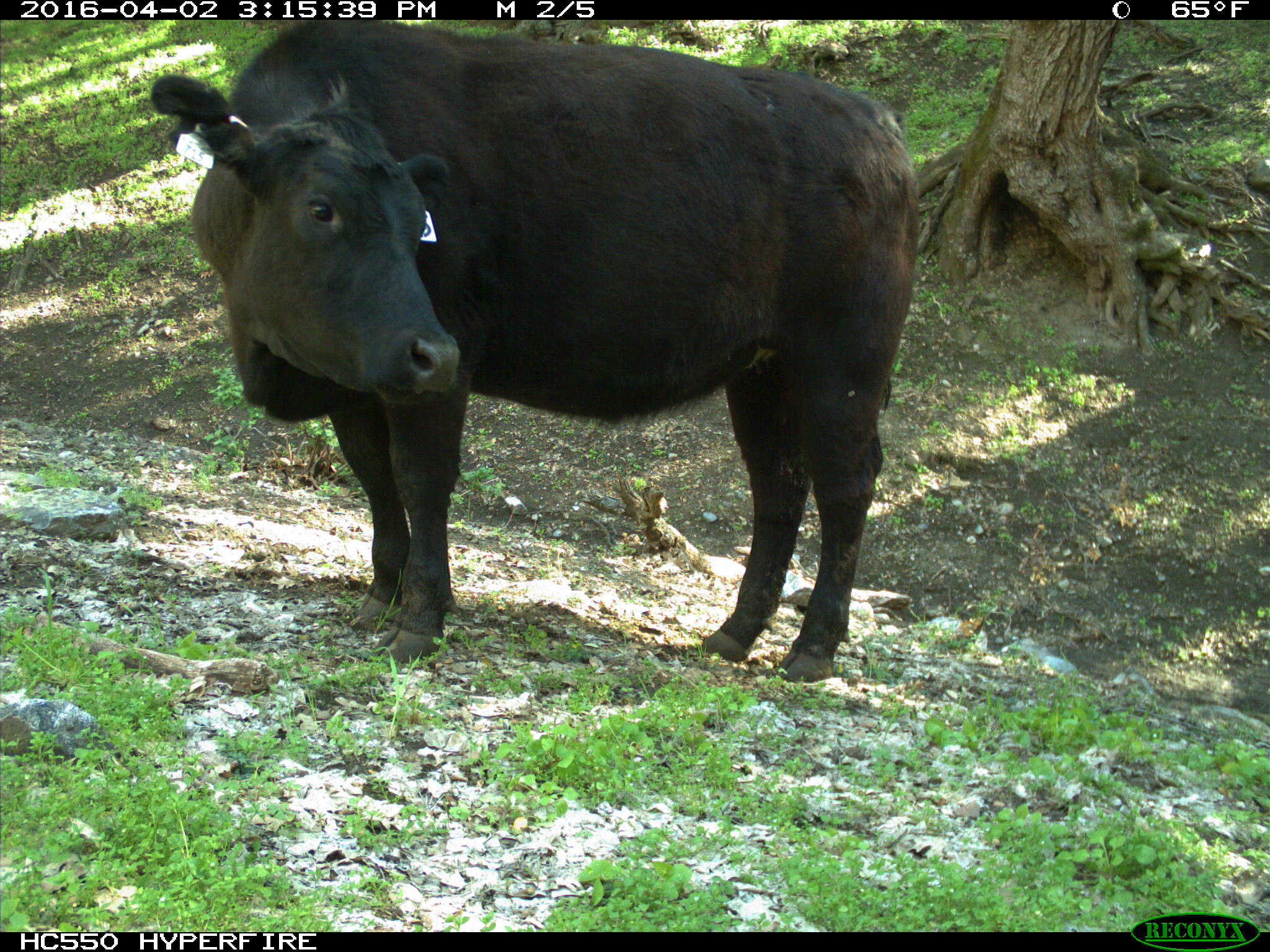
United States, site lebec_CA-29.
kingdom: Animalia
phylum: Chordata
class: Mammalia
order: Artiodactyla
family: Bovidae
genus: Bos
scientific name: Bos taurus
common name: domestic cow